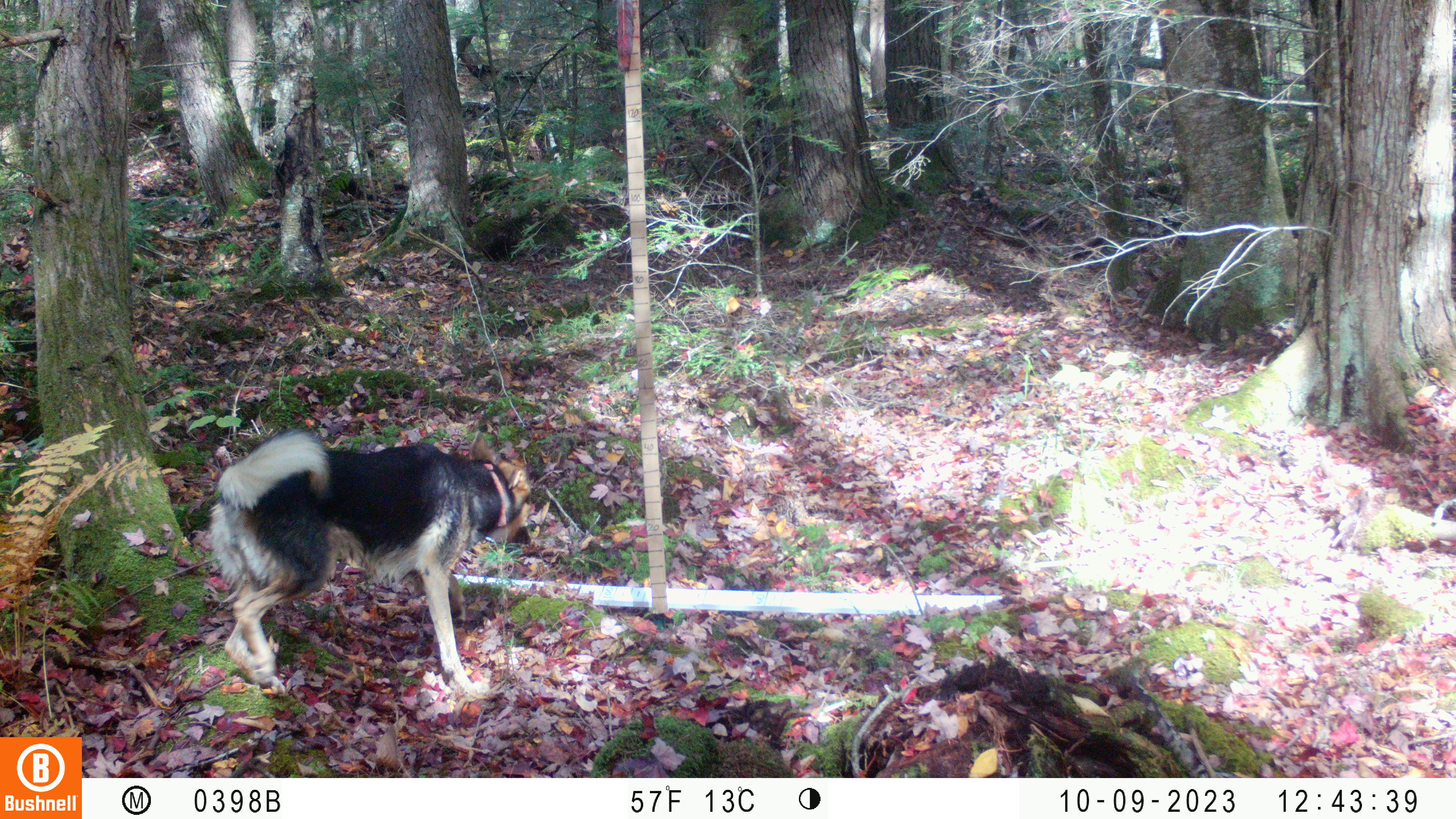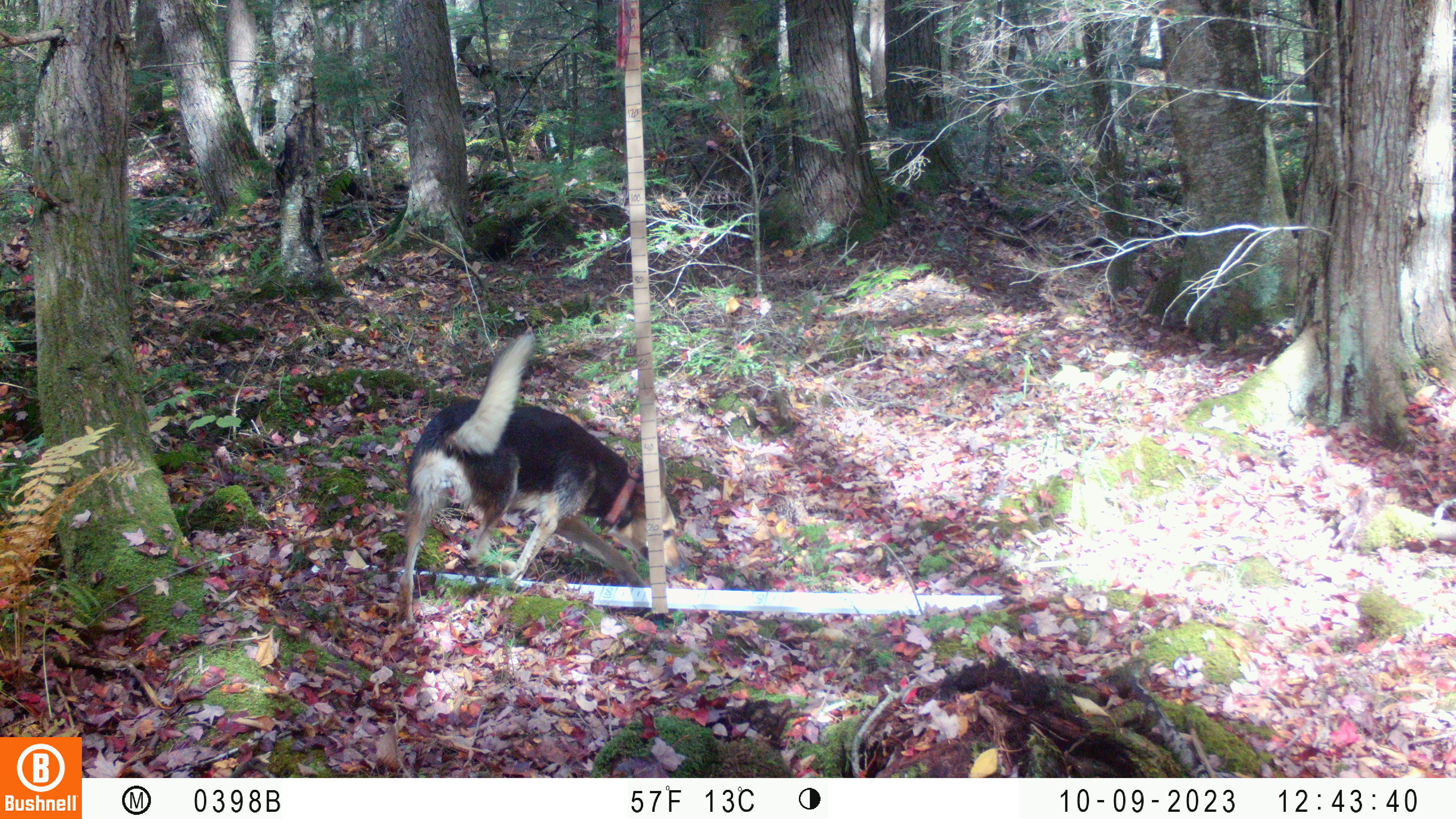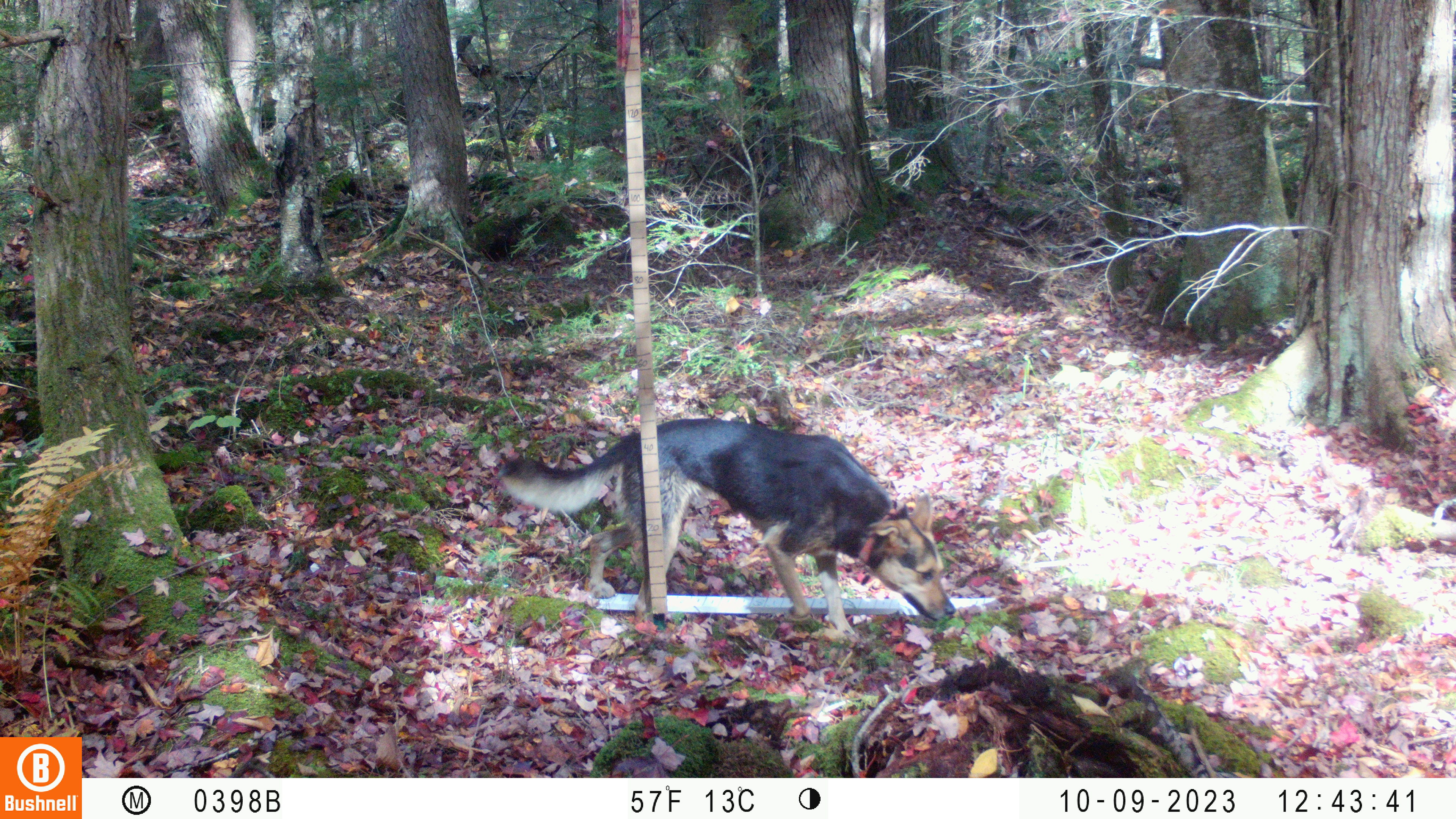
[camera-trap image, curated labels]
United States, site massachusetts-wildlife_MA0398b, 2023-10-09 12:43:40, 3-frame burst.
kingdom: Animalia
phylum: Chordata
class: Mammalia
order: Carnivora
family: Canidae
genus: Canis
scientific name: Canis familiaris familiaris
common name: domestic dog